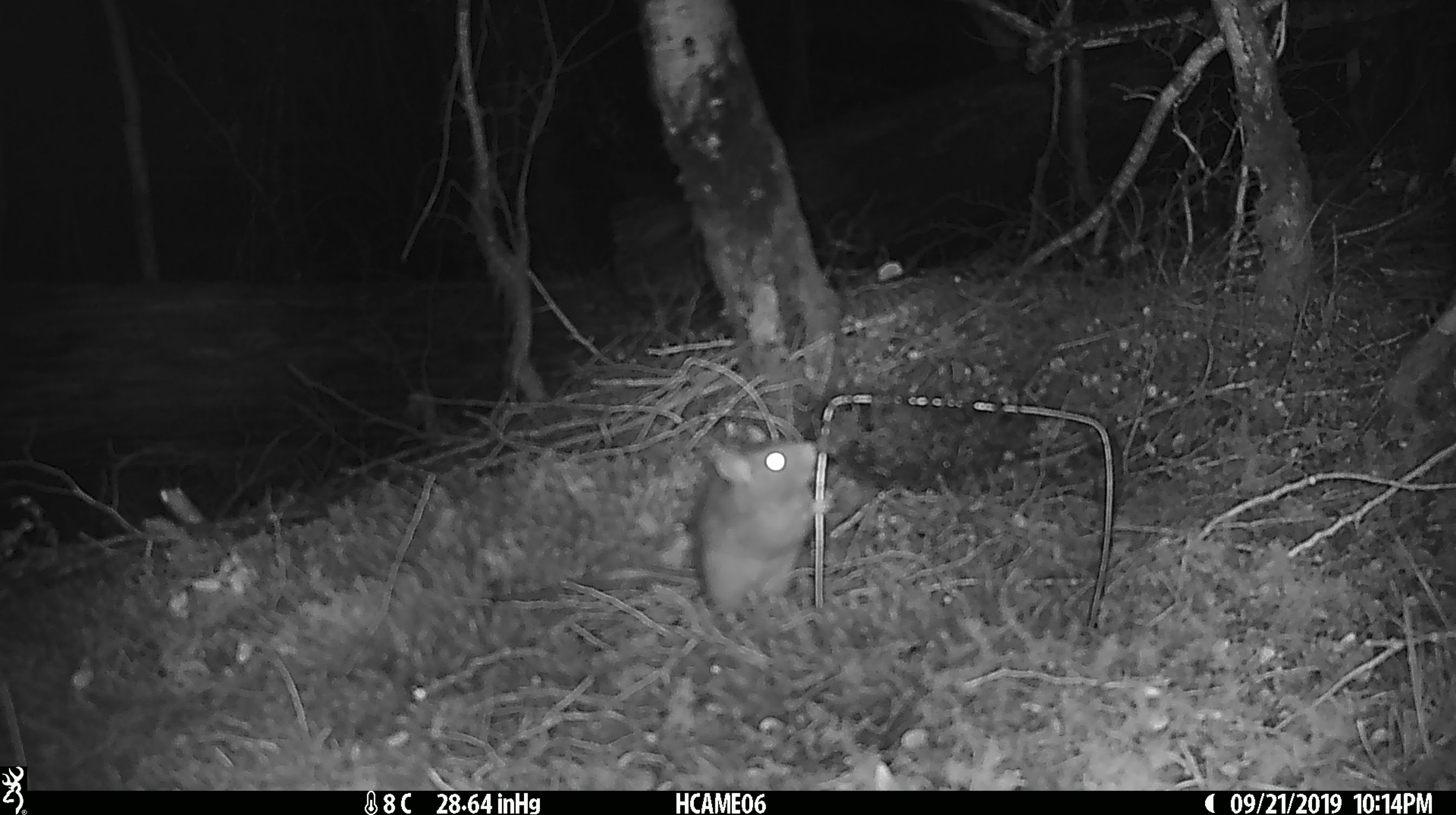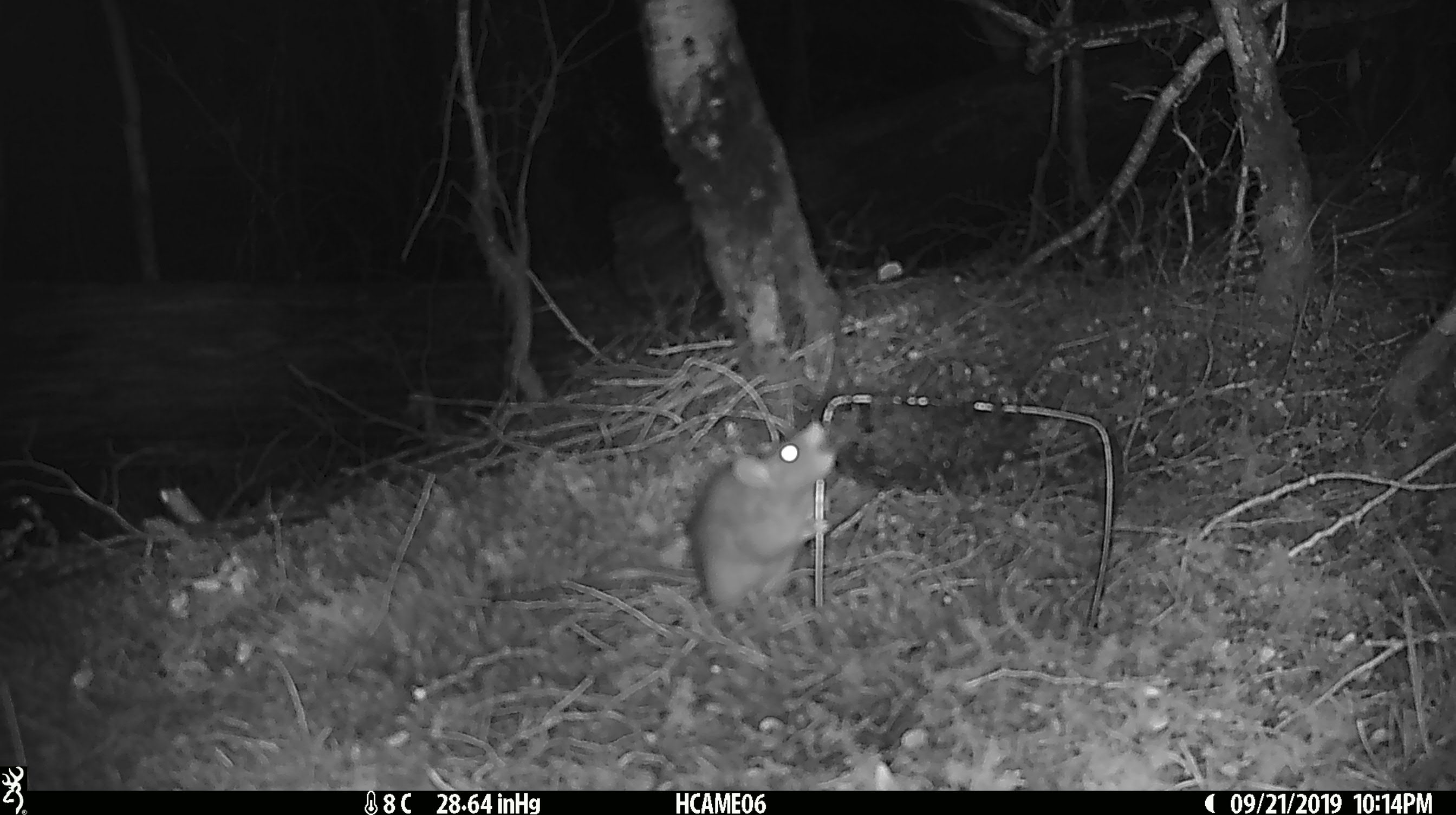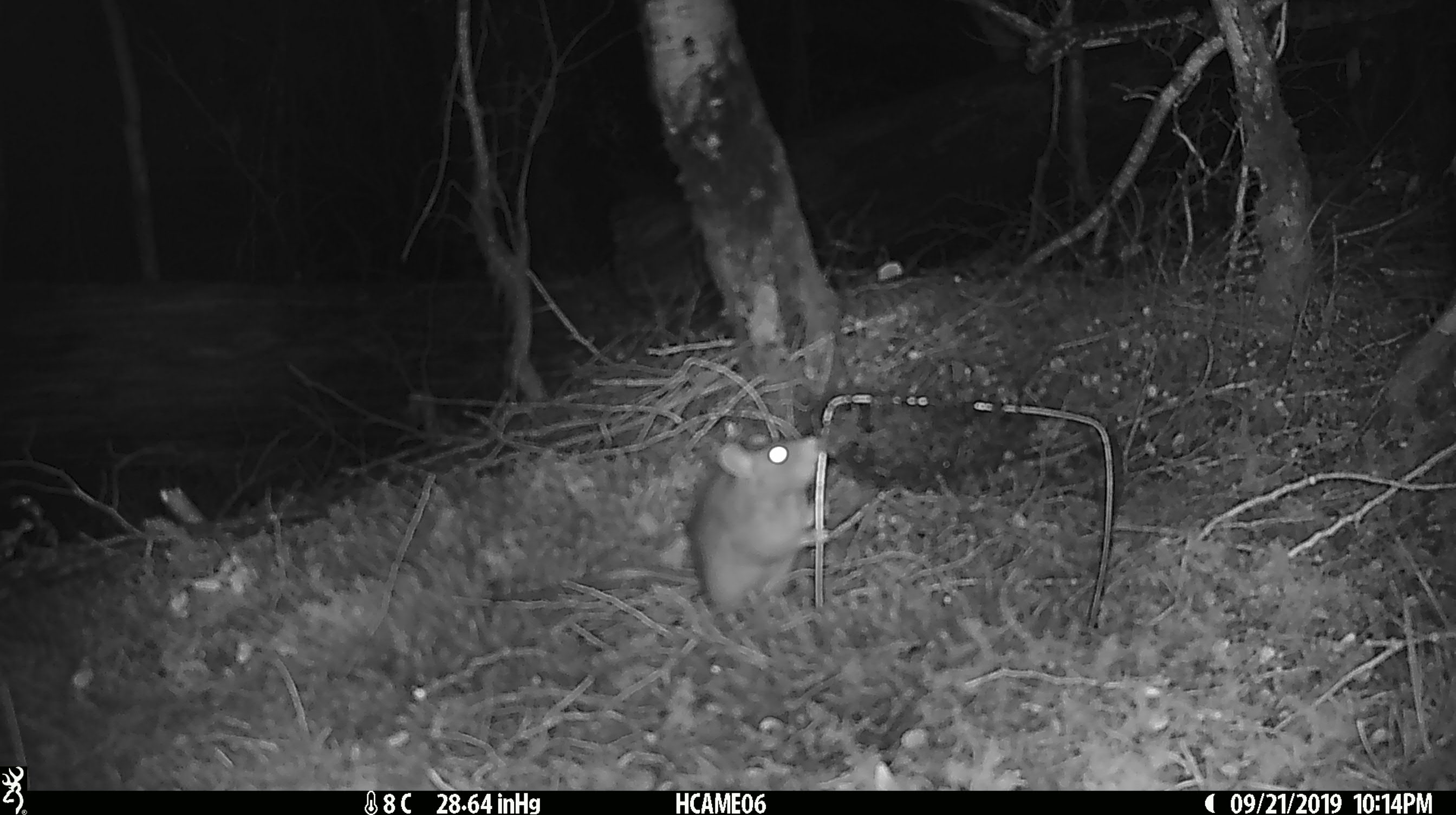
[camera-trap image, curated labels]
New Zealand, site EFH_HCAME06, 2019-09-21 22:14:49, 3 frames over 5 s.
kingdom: Animalia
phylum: Chordata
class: Mammalia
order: Rodentia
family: Muridae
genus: Rattus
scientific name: Rattus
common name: rat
Rat (Rattus).